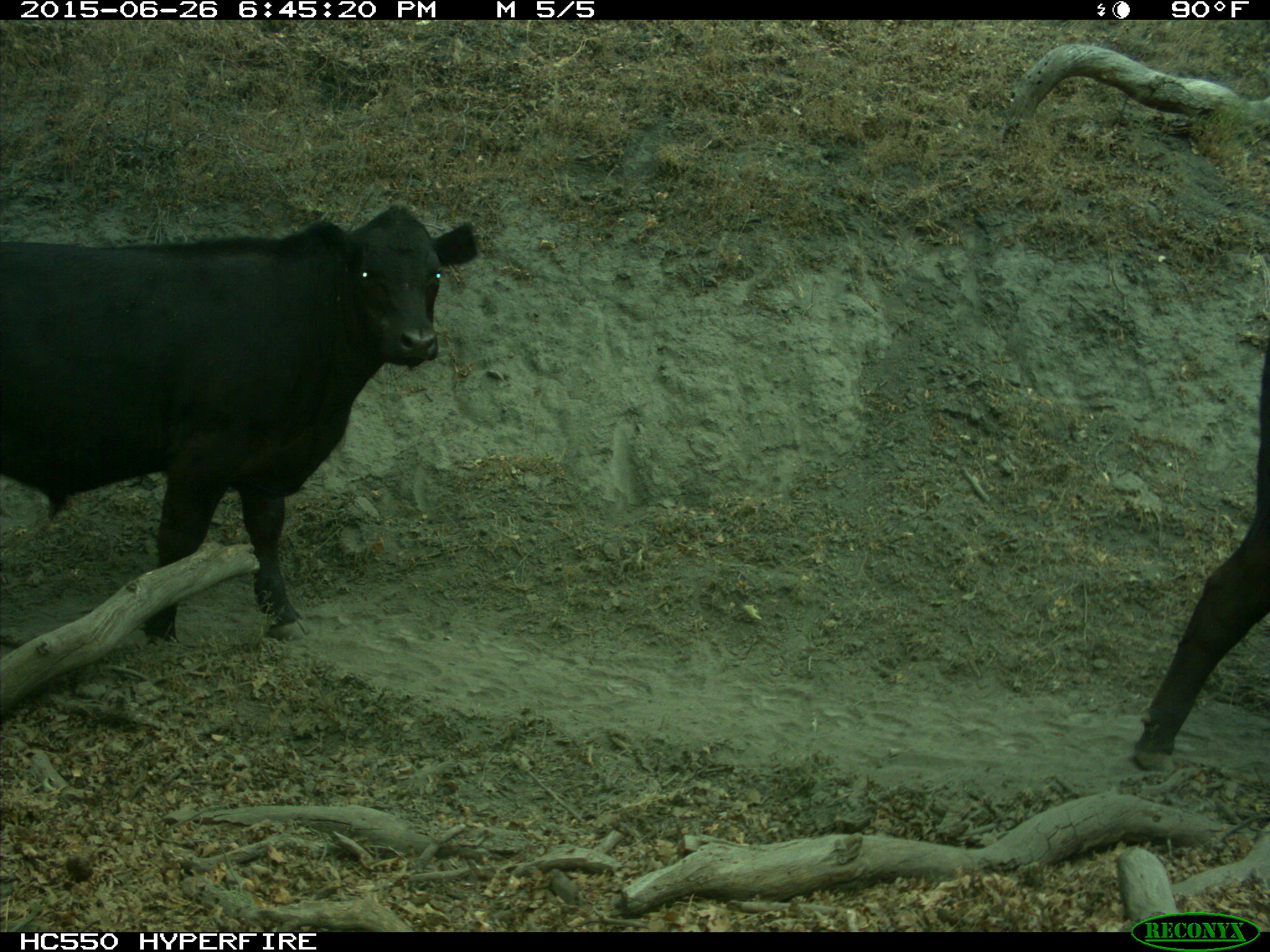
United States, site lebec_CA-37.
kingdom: Animalia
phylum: Chordata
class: Mammalia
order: Artiodactyla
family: Bovidae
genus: Bos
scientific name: Bos taurus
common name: domestic cow